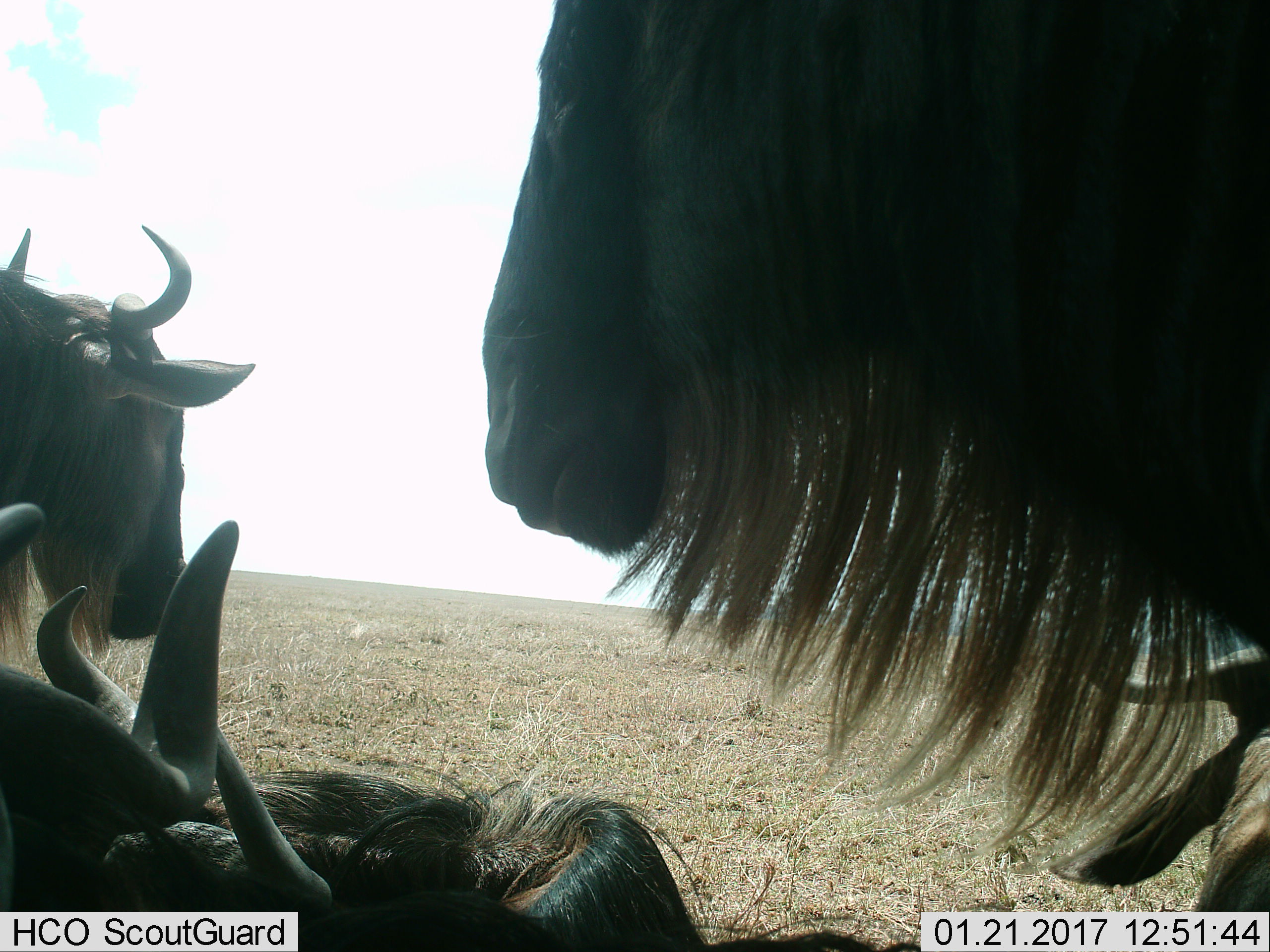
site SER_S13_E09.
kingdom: Animalia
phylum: Chordata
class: Mammalia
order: Artiodactyla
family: Bovidae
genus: Connochaetes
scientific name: Connochaetes taurinus taurinus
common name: blue wildebeest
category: wildebeestblue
Wildebeestblue (blue wildebeest) (Connochaetes taurinus taurinus), count 4. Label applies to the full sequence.